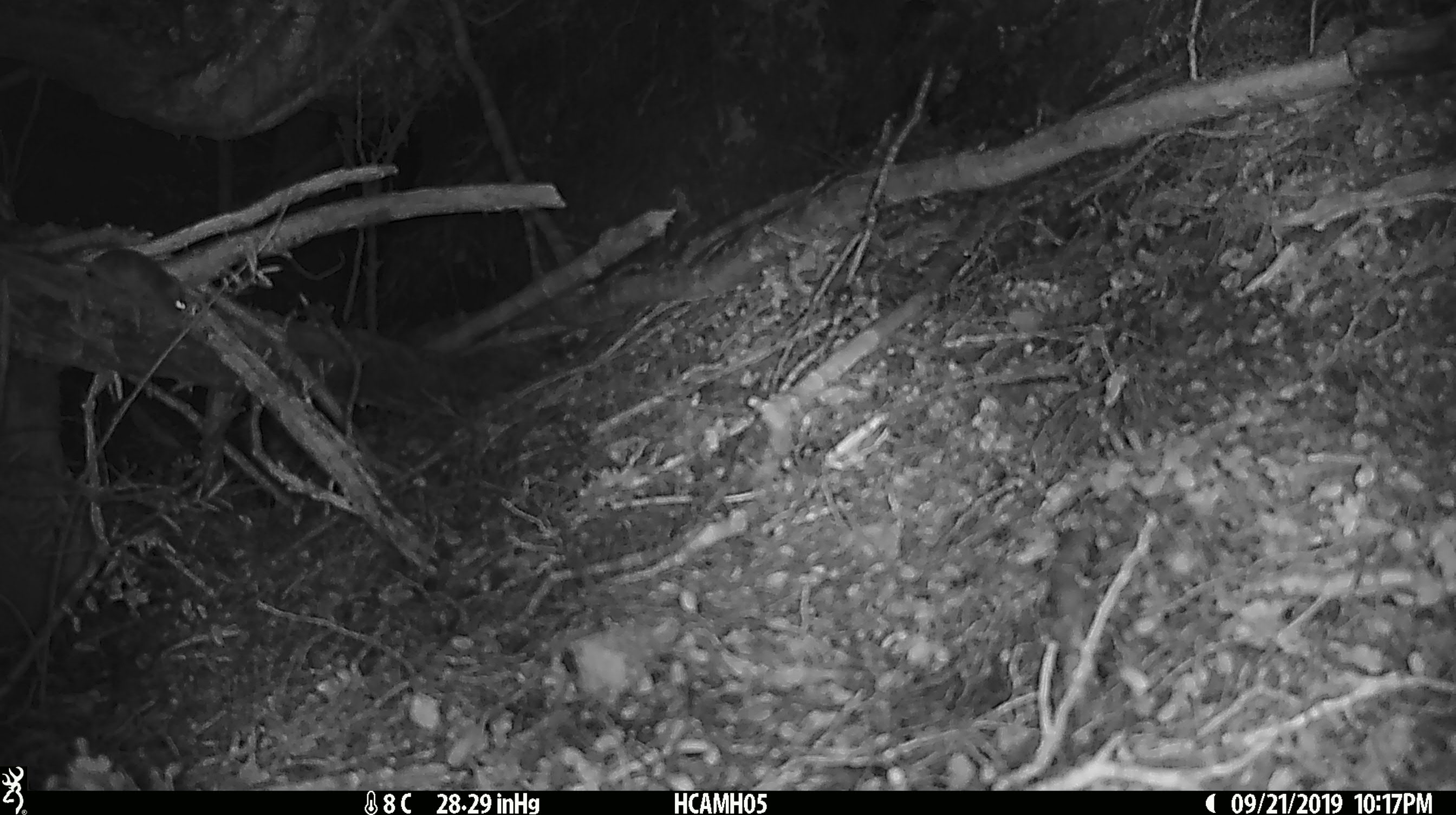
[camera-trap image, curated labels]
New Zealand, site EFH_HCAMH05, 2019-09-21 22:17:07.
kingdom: Animalia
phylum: Chordata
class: Mammalia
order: Rodentia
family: Muridae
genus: Mus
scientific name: Mus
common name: mouse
Mouse (Mus).